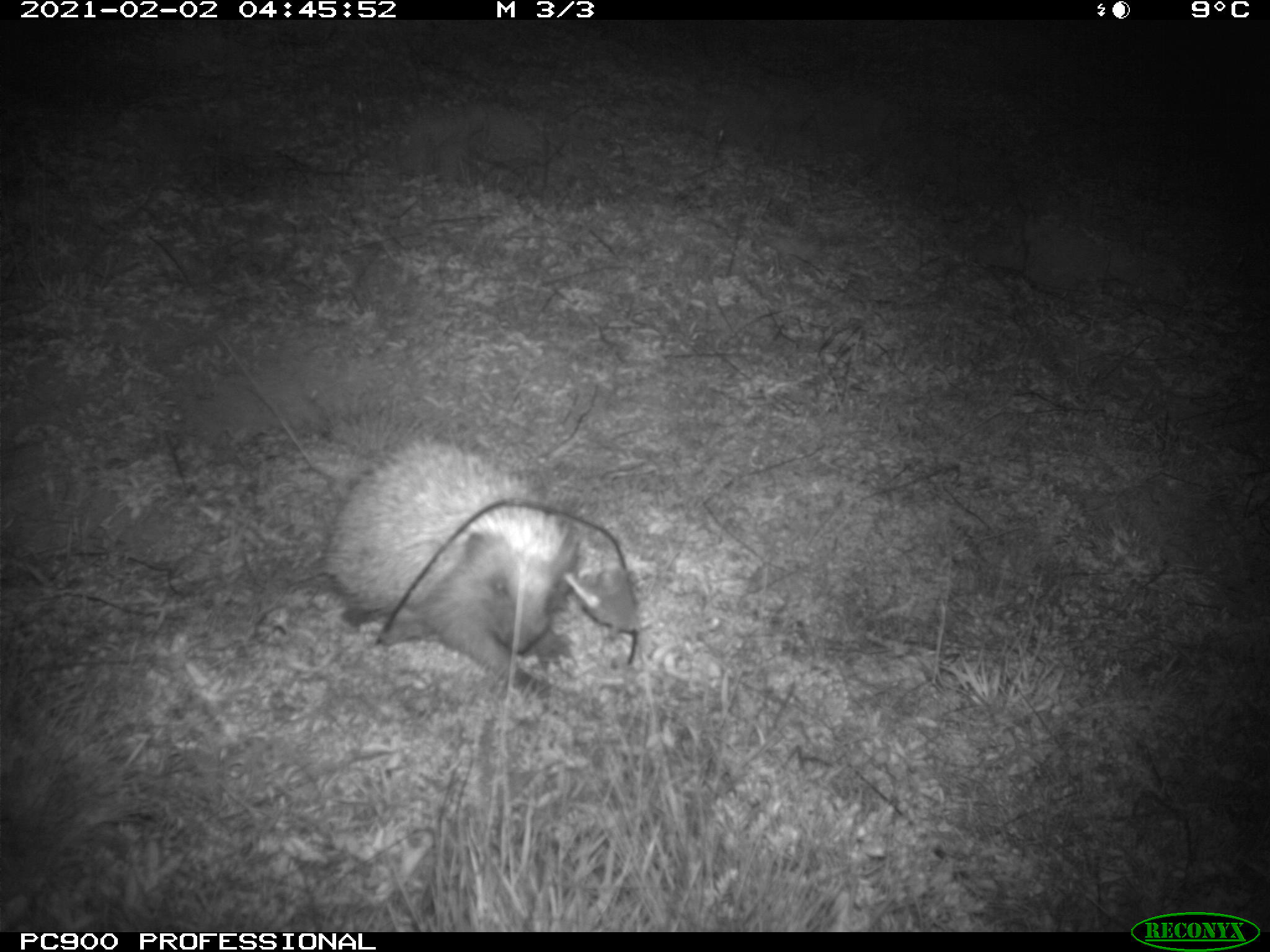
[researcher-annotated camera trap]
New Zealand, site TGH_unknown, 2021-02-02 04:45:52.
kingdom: Animalia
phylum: Chordata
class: Mammalia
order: Eulipotyphla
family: Erinaceidae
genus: Erinaceus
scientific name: Erinaceus europaeus europaeus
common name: european hedgehog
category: hedgehog